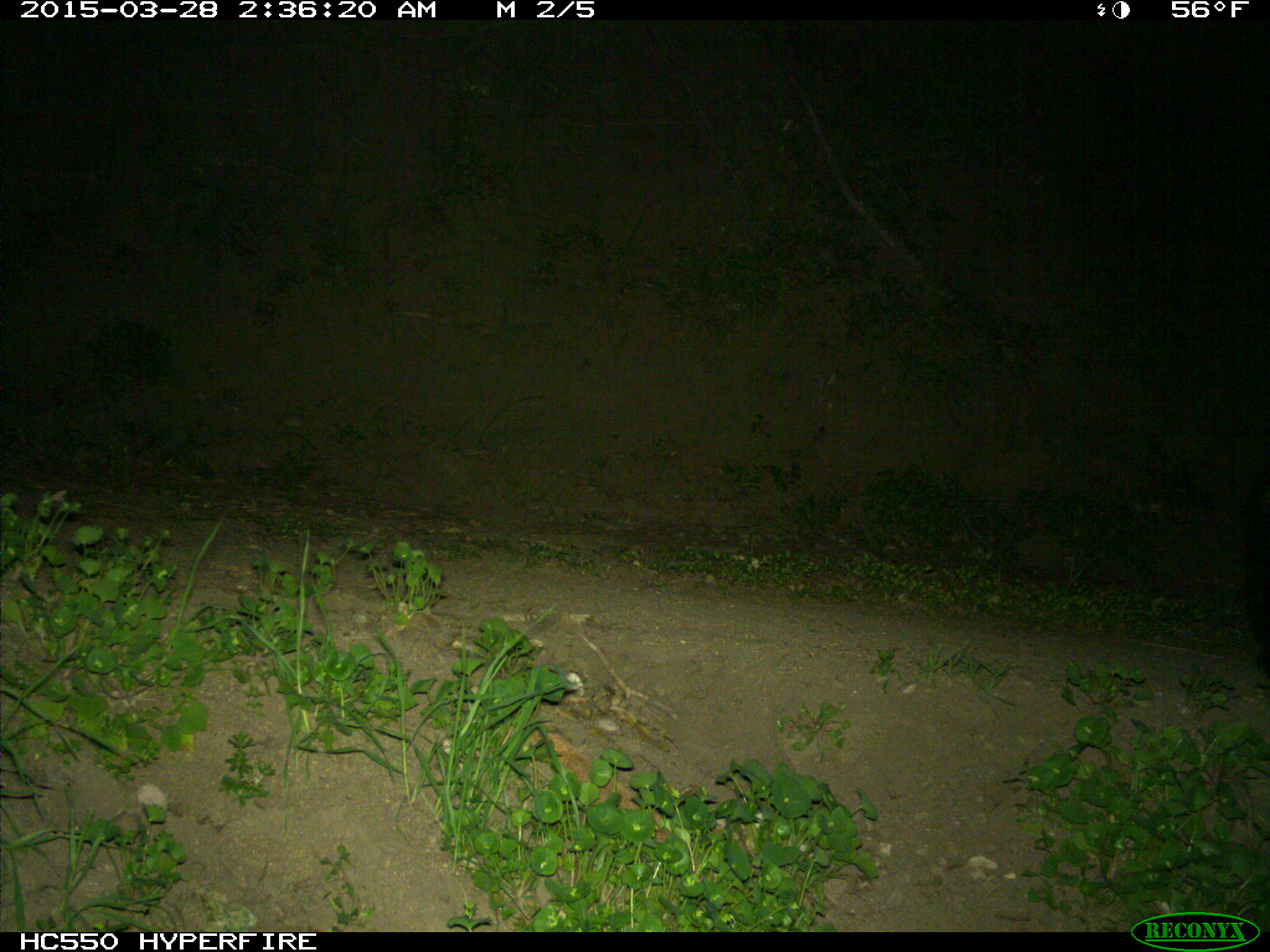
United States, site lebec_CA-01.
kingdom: Animalia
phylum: Chordata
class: Mammalia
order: Carnivora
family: Mephitidae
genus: Mephitis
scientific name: Mephitis mephitis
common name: striped skunk